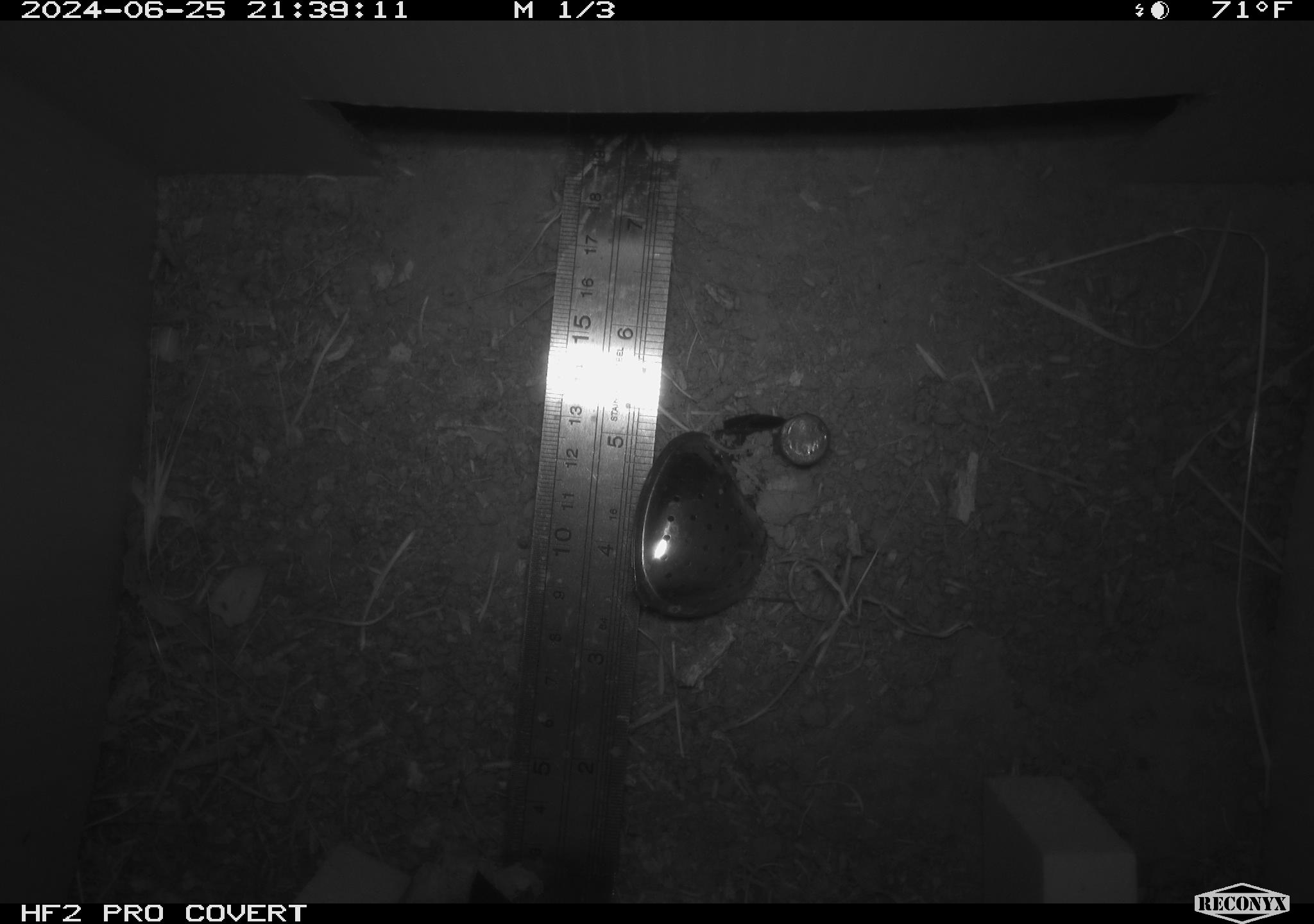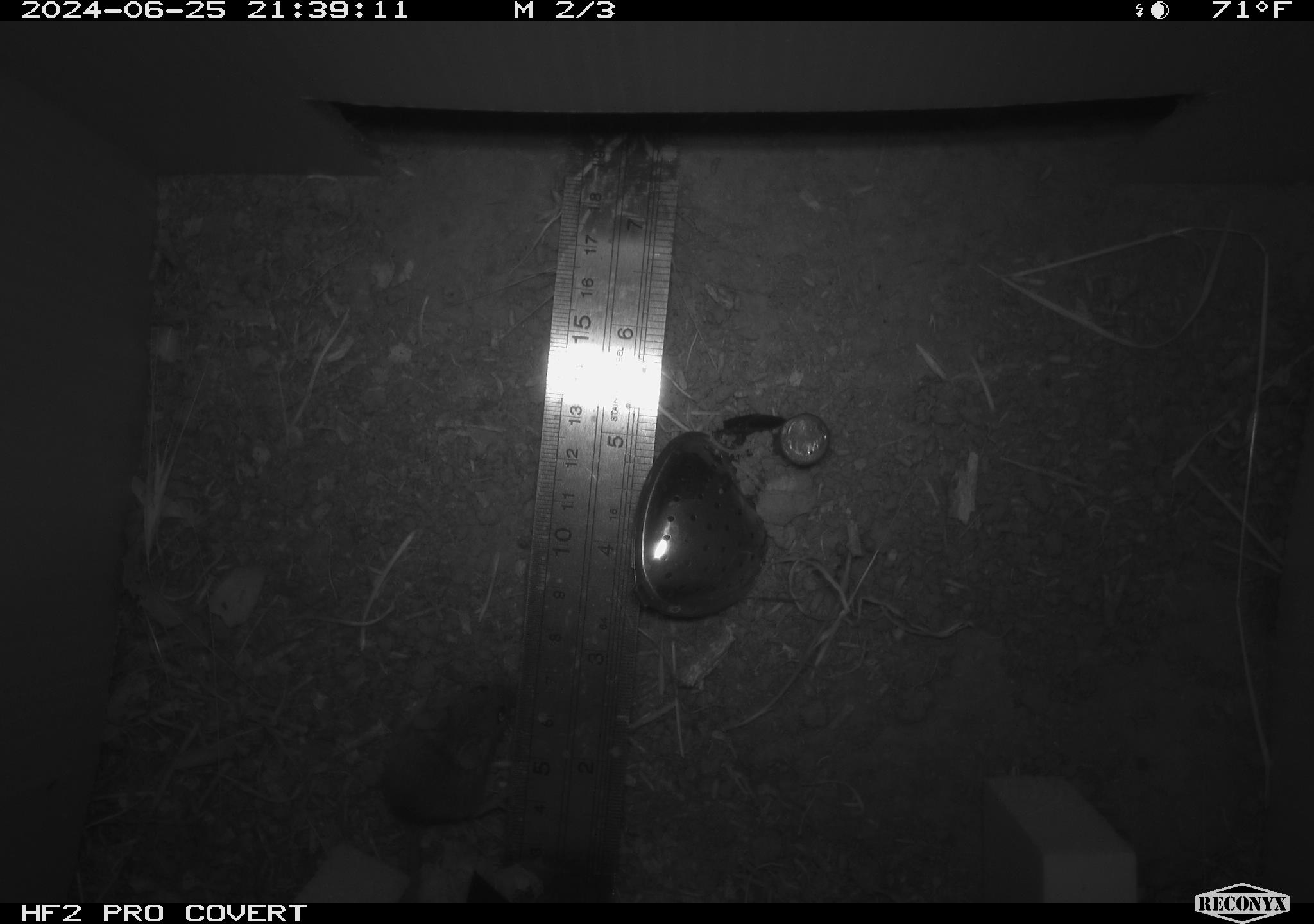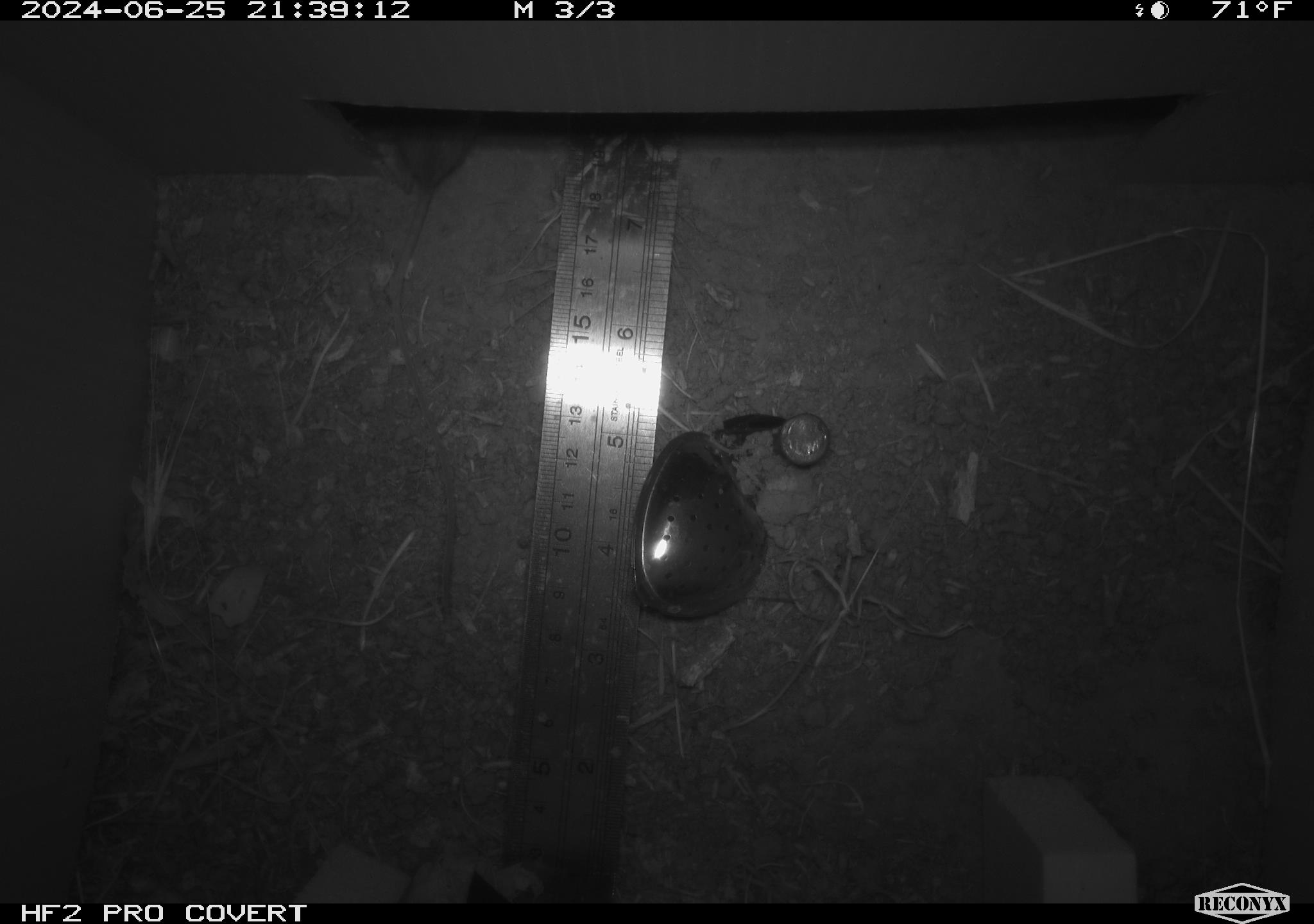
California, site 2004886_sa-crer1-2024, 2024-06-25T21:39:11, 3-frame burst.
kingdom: Animalia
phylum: Chordata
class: Mammalia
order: Rodentia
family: Cricetidae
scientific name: Arvicolinae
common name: voles, lemmings, and muskrats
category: arvicolinae subfamily